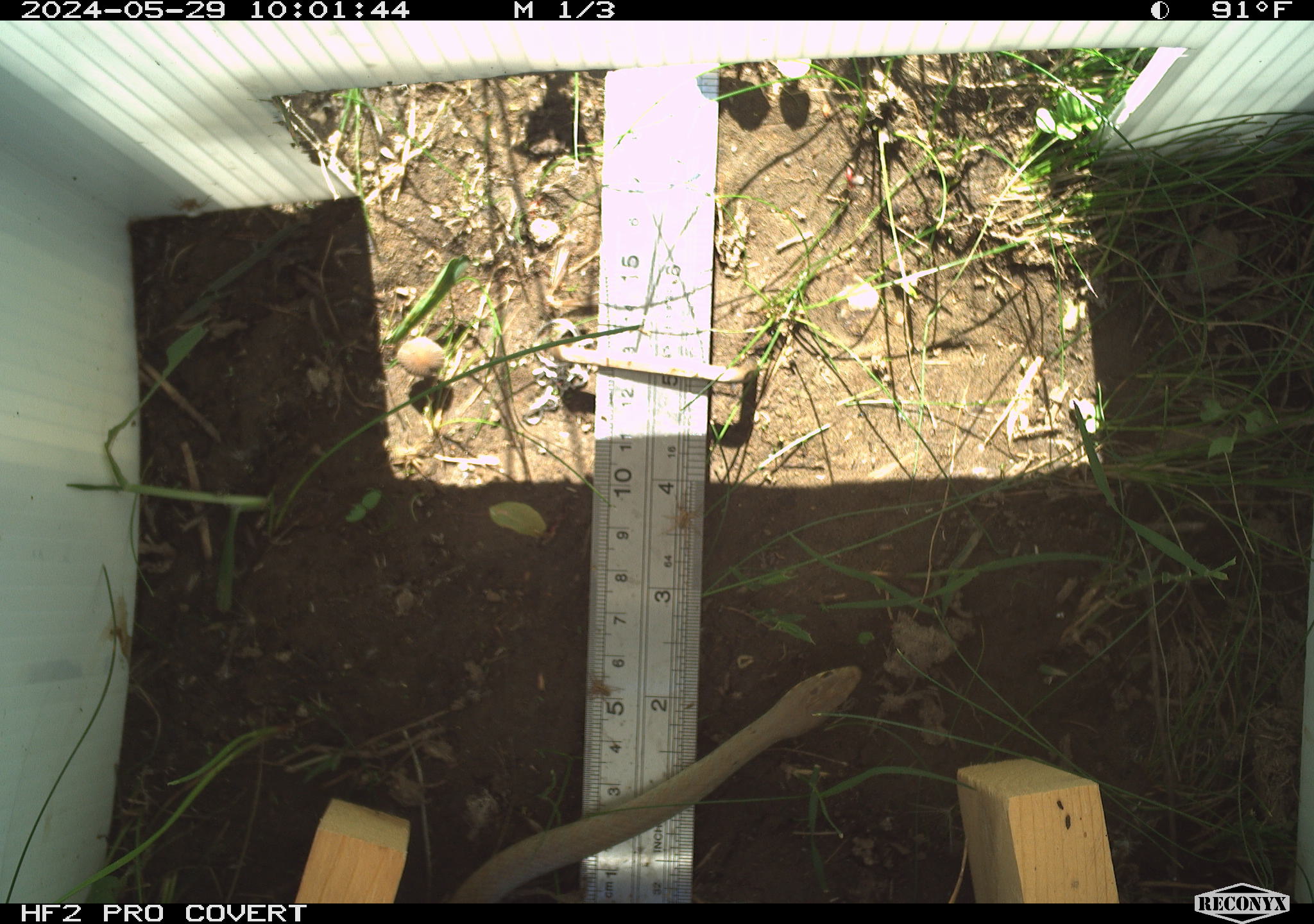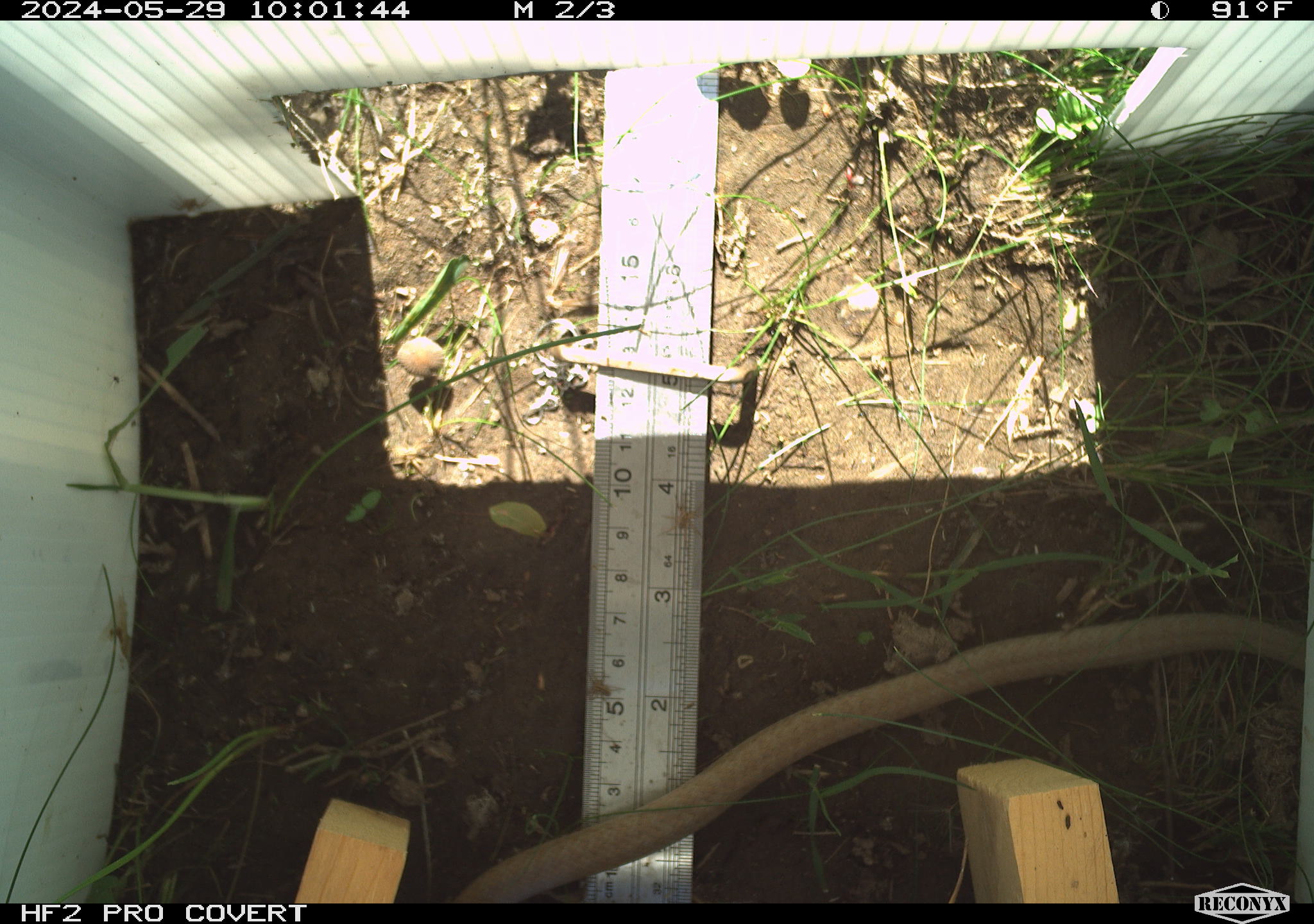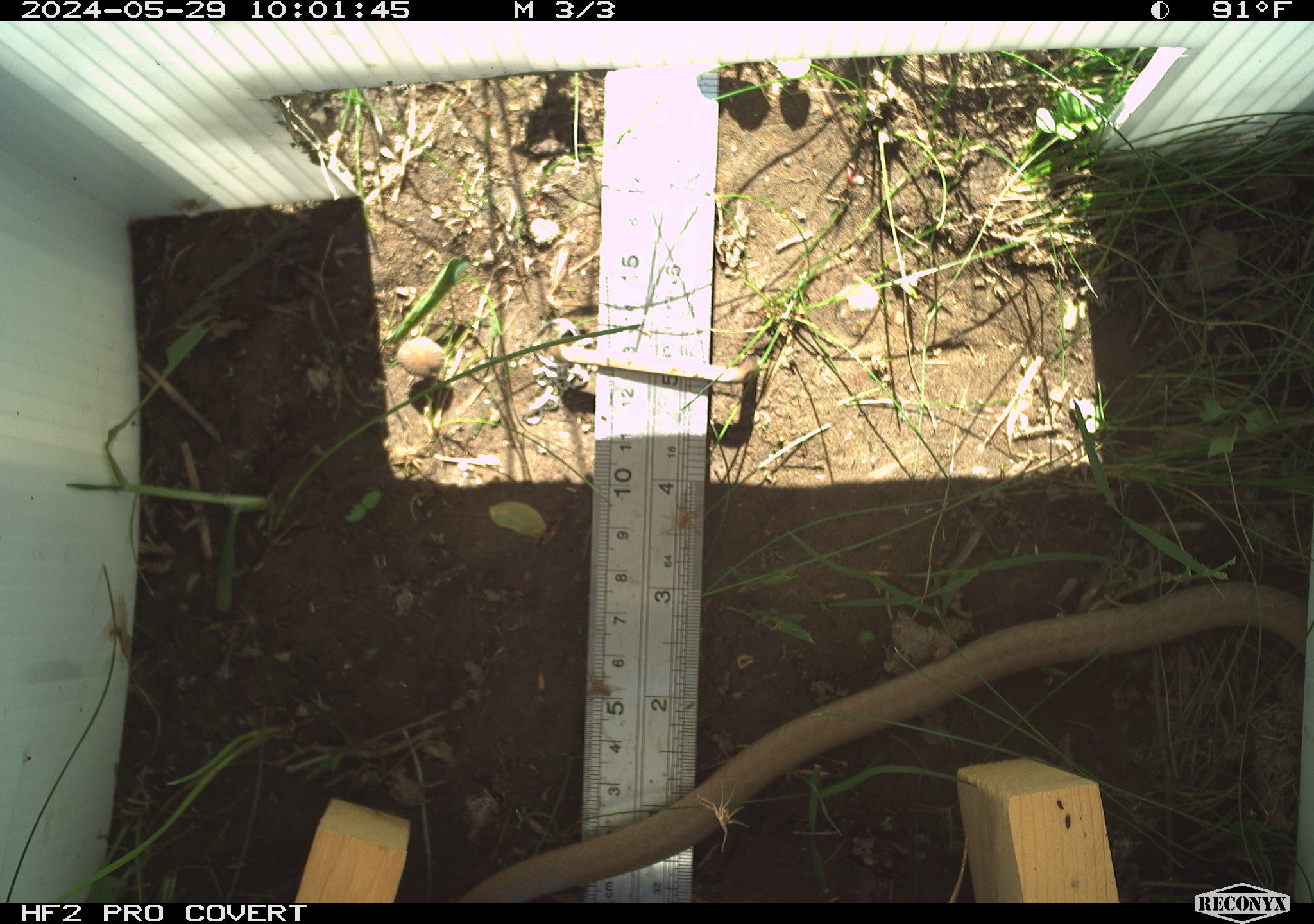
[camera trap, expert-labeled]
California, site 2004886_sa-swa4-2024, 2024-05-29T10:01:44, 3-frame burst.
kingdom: Animalia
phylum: Chordata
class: Reptilia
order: Squamata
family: Colubridae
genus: Coluber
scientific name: Coluber constrictor mormon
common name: western yellow-bellied racer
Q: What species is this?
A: Western yellow-bellied racer (Coluber constrictor mormon).